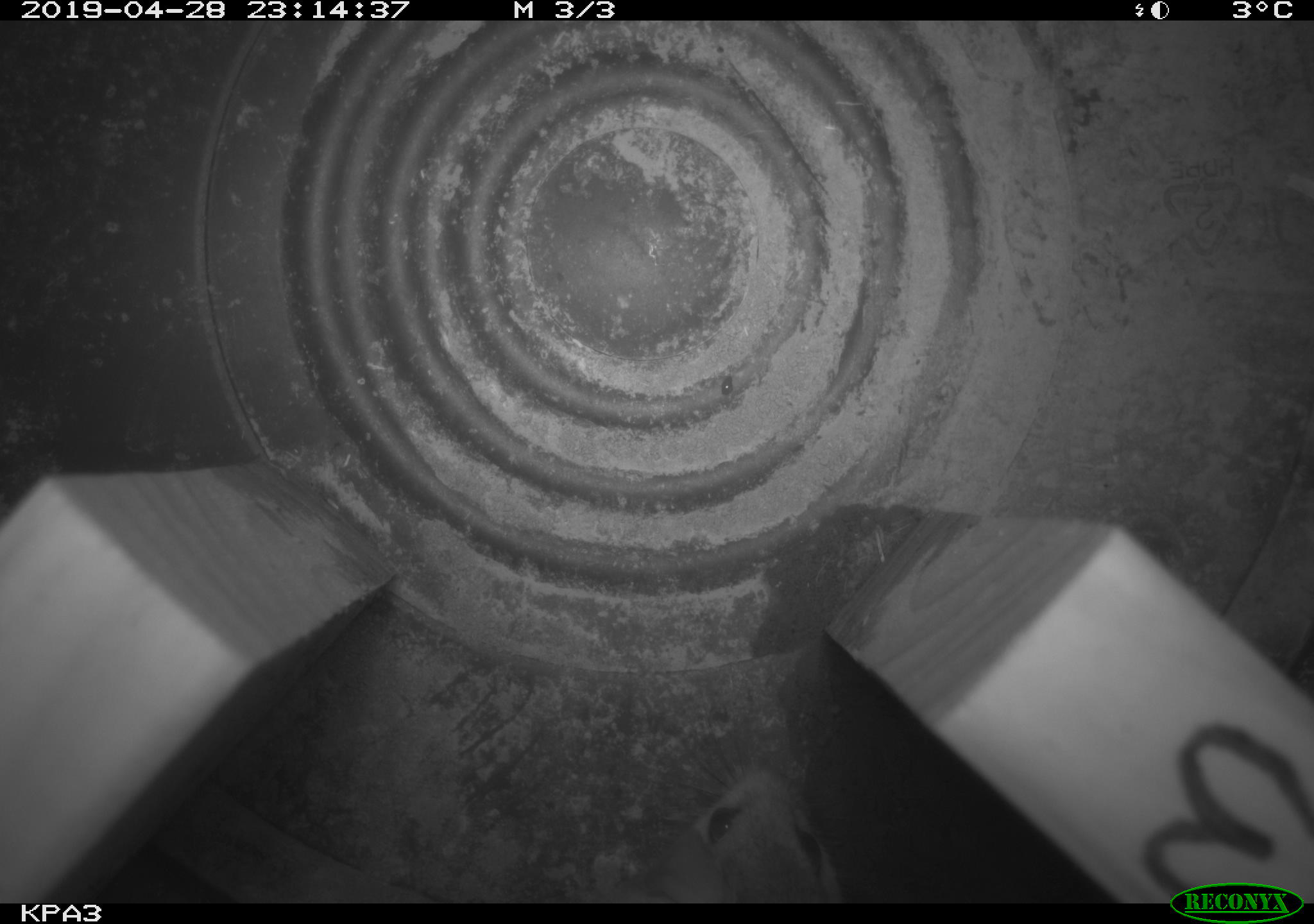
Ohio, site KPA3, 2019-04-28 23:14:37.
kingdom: Animalia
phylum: Chordata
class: Mammalia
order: Rodentia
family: Cricetidae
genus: Peromyscus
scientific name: Peromyscus leucopus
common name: white-footed mouse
White-footed mouse (Peromyscus leucopus).